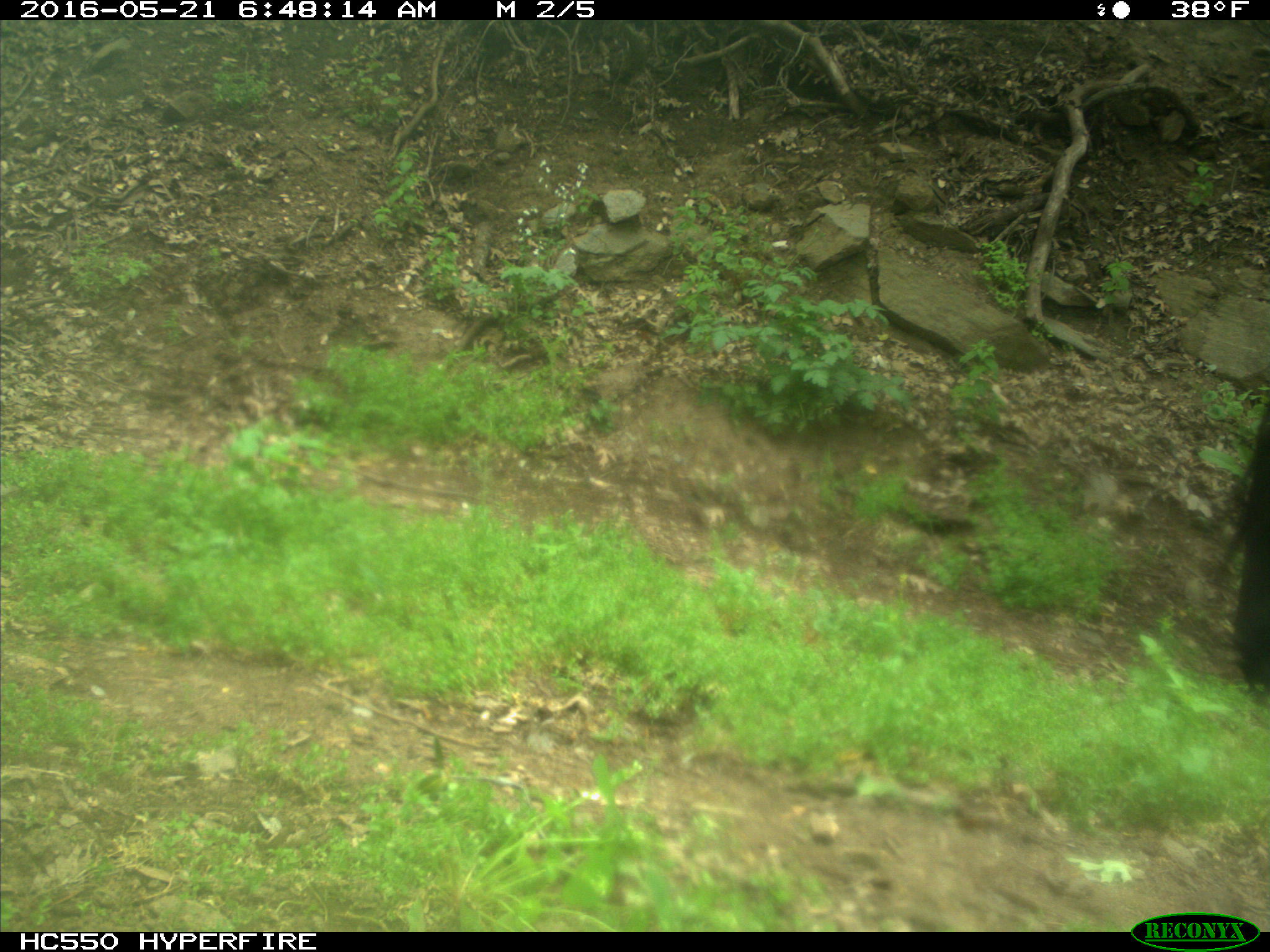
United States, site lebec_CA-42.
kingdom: Animalia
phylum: Chordata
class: Mammalia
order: Artiodactyla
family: Bovidae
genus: Bos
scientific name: Bos taurus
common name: domestic cow